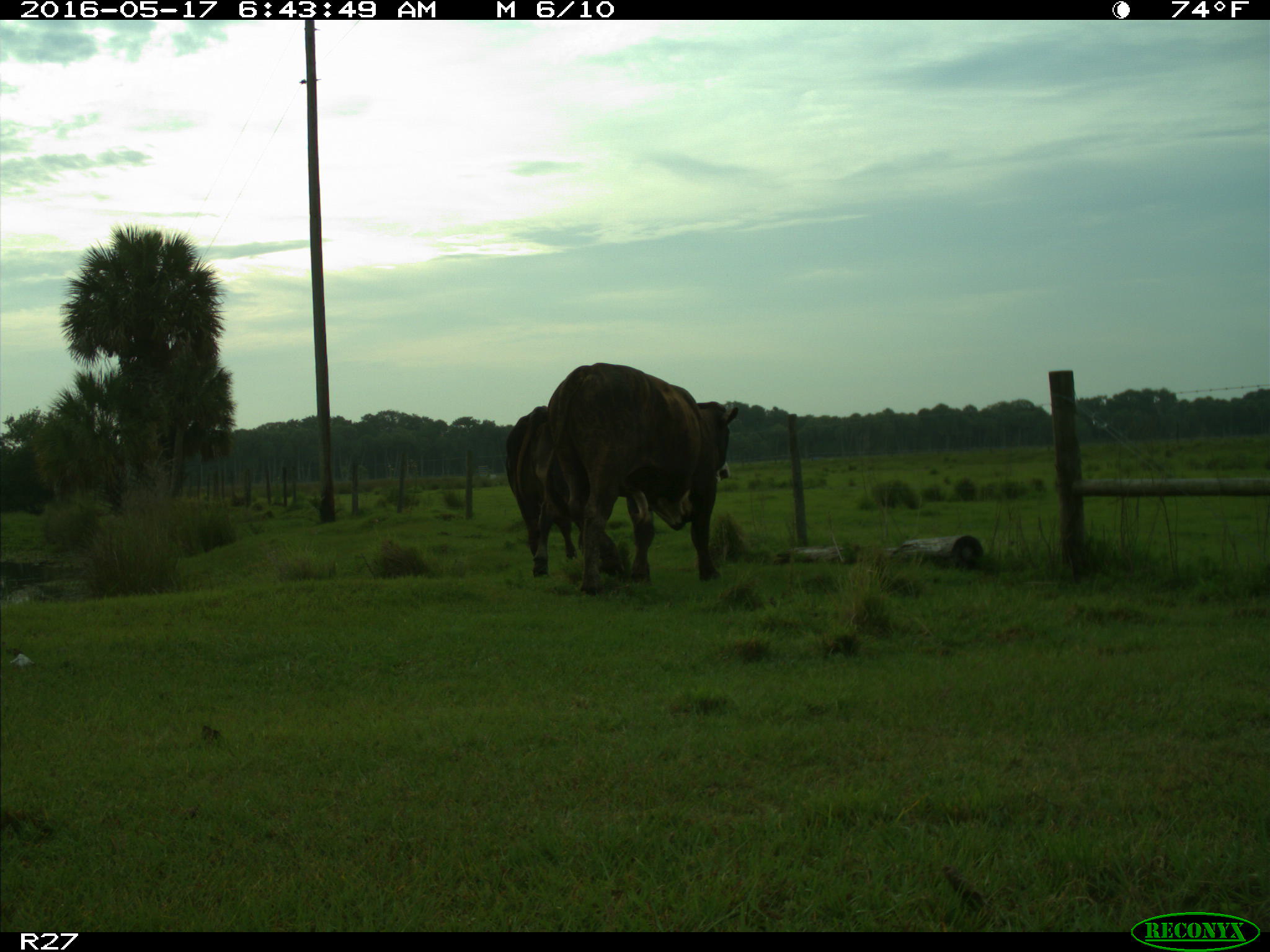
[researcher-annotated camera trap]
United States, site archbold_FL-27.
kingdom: Animalia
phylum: Chordata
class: Mammalia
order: Artiodactyla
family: Bovidae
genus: Bos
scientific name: Bos taurus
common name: domestic cow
Bos taurus (domestic cow).